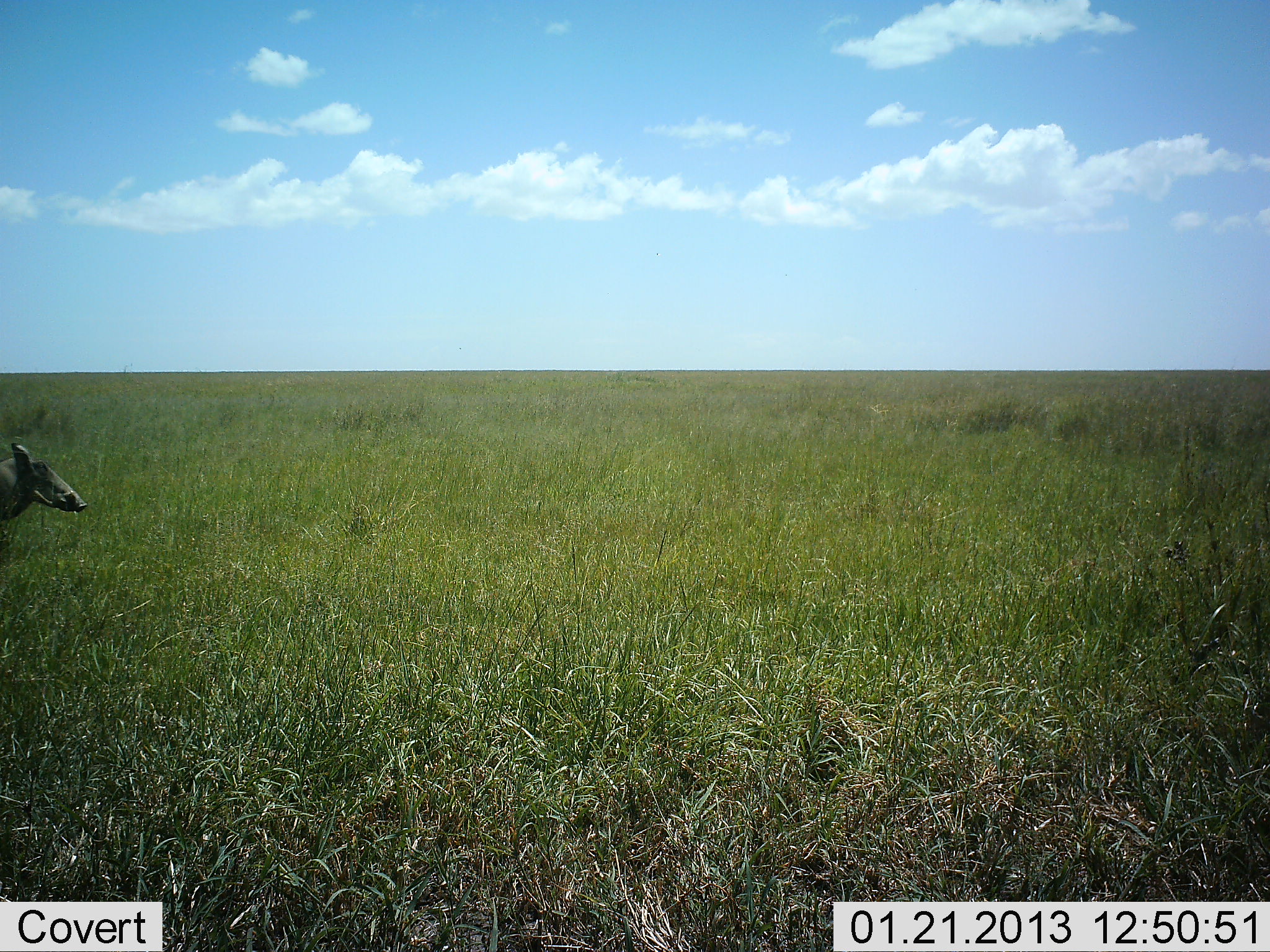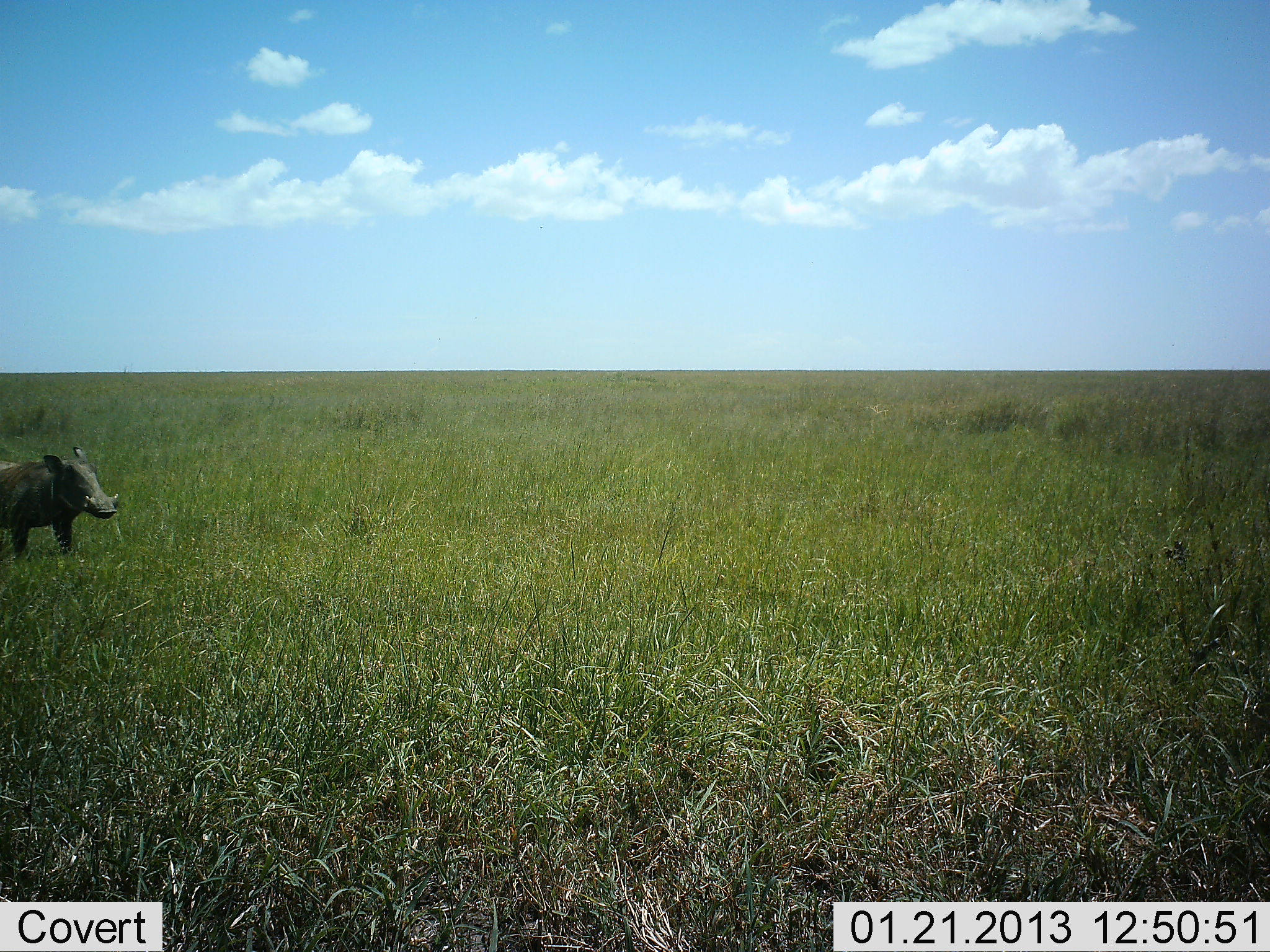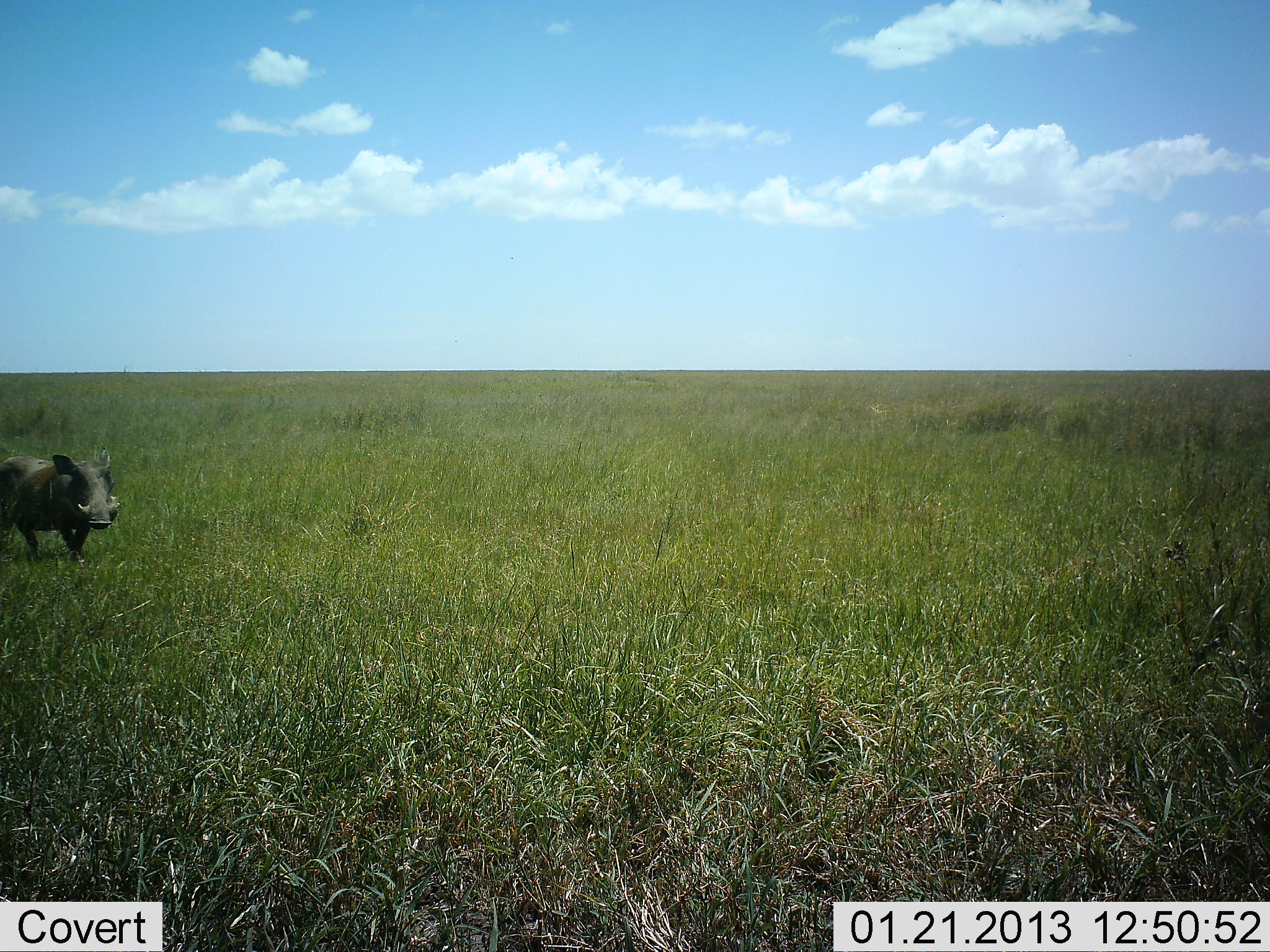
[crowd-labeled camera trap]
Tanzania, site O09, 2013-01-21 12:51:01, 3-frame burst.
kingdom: Animalia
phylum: Chordata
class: Mammalia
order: Artiodactyla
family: Suidae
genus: Phacochoerus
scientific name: Phacochoerus africanus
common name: warthog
Warthog (Phacochoerus africanus), count 1. Behavior (volunteer vote fractions): standing 22%, resting 0%, moving 88%, interacting 0%. Young present (vote fraction): 0%. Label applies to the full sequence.